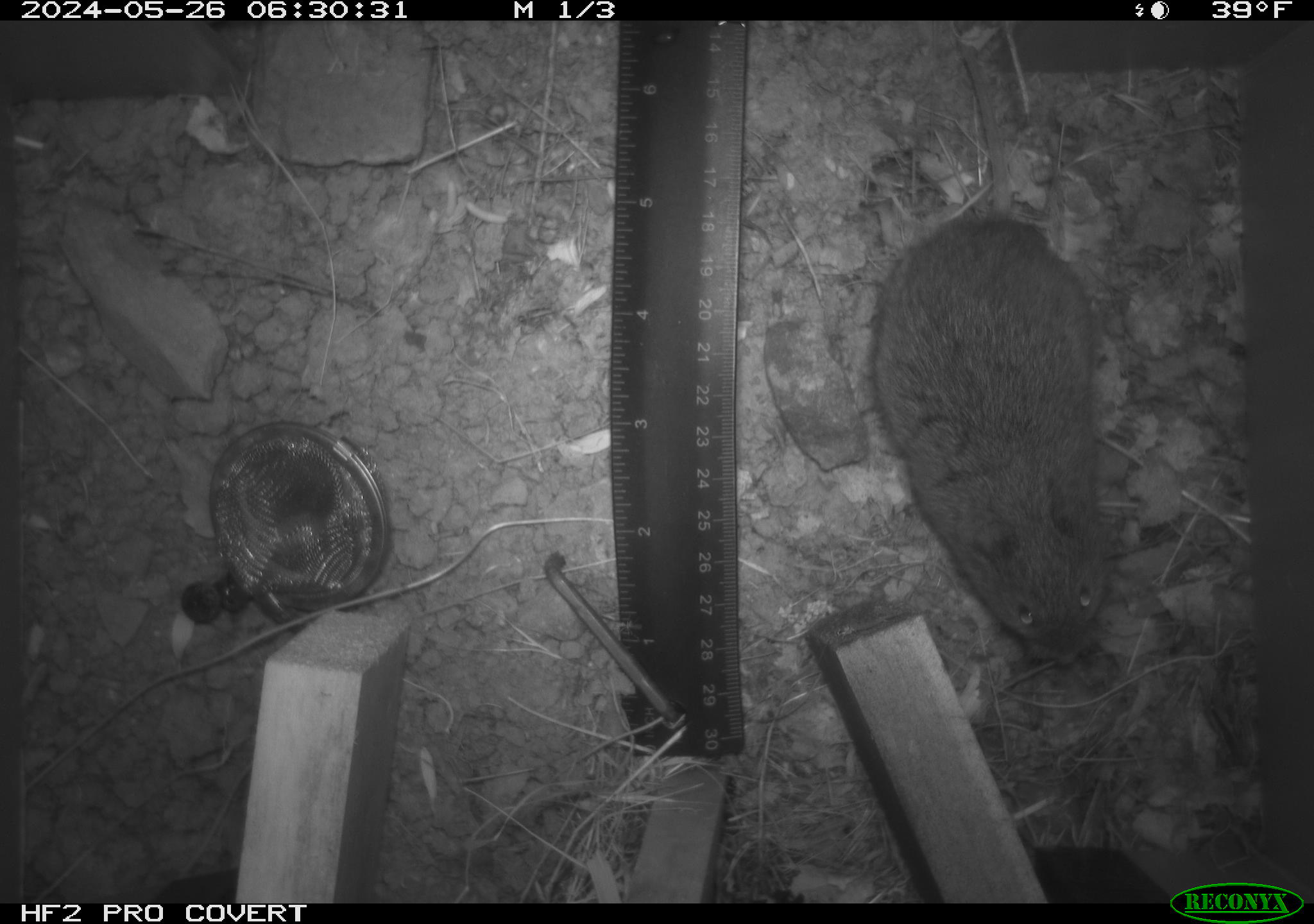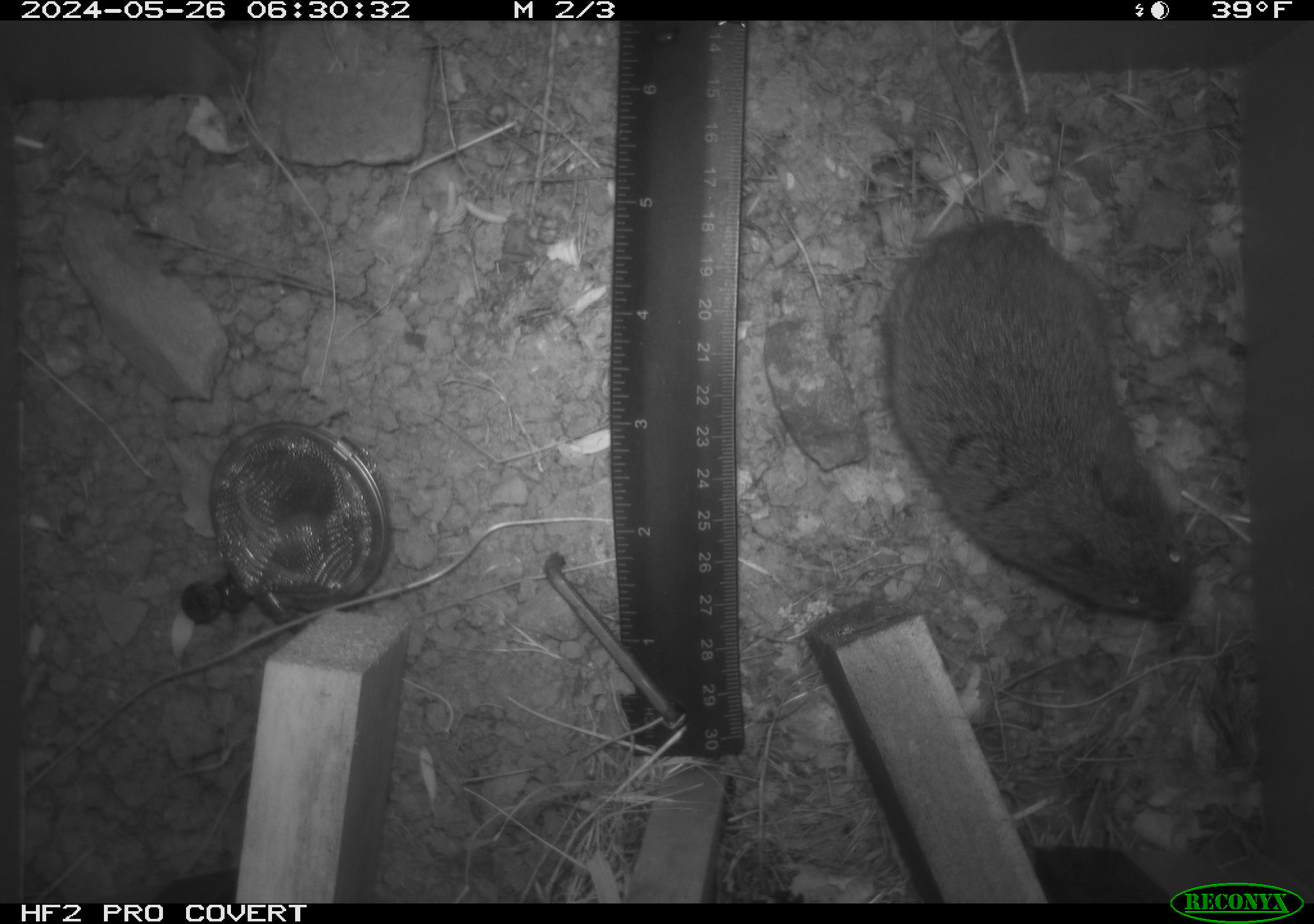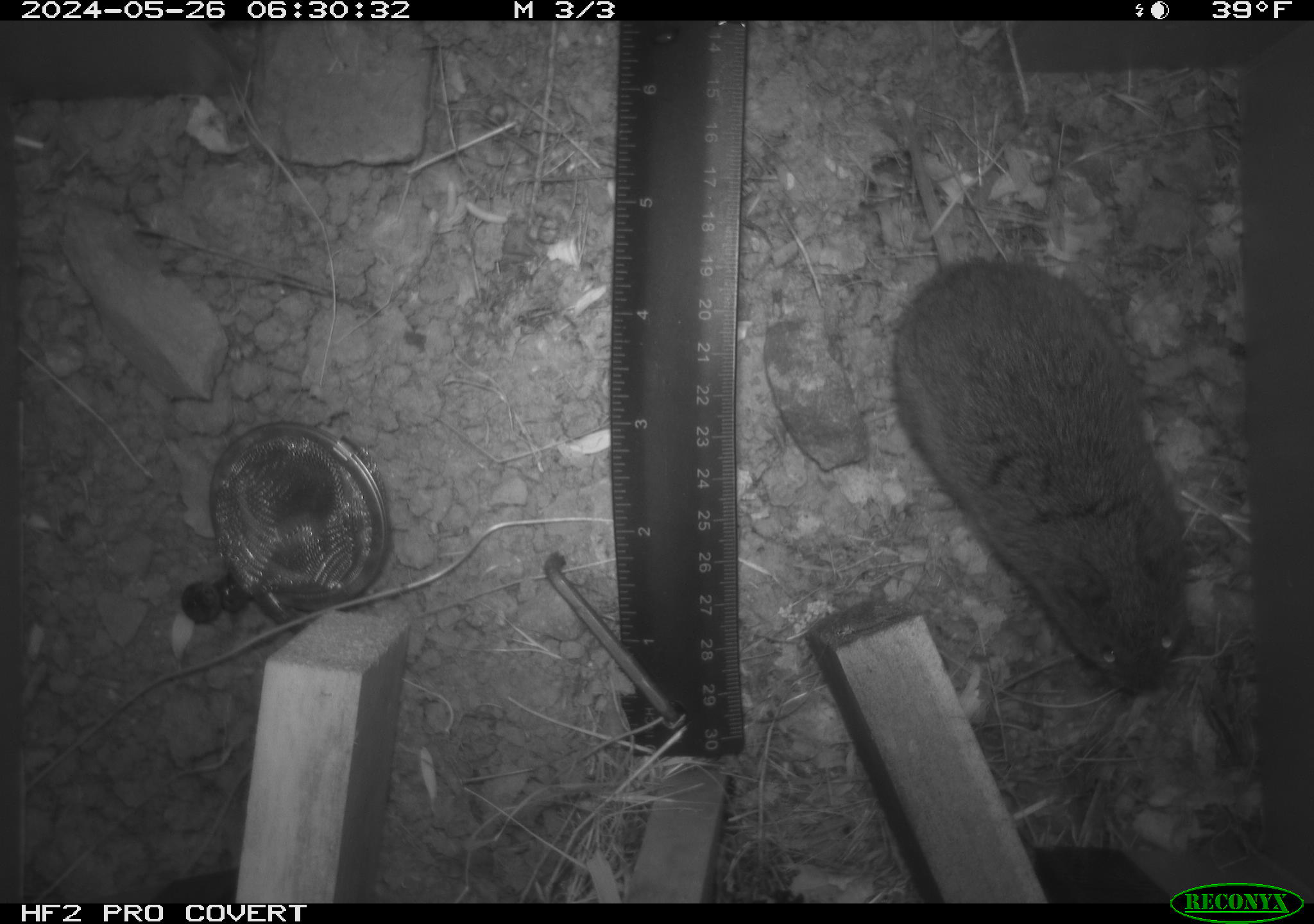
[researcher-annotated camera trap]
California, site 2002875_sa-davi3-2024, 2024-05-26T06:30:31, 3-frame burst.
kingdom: Animalia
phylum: Chordata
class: Mammalia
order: Rodentia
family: Cricetidae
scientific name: Arvicolinae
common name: voles, lemmings, and muskrats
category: arvicolinae subfamily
Arvicolinae subfamily (voles, lemmings, and muskrats) (Arvicolinae).